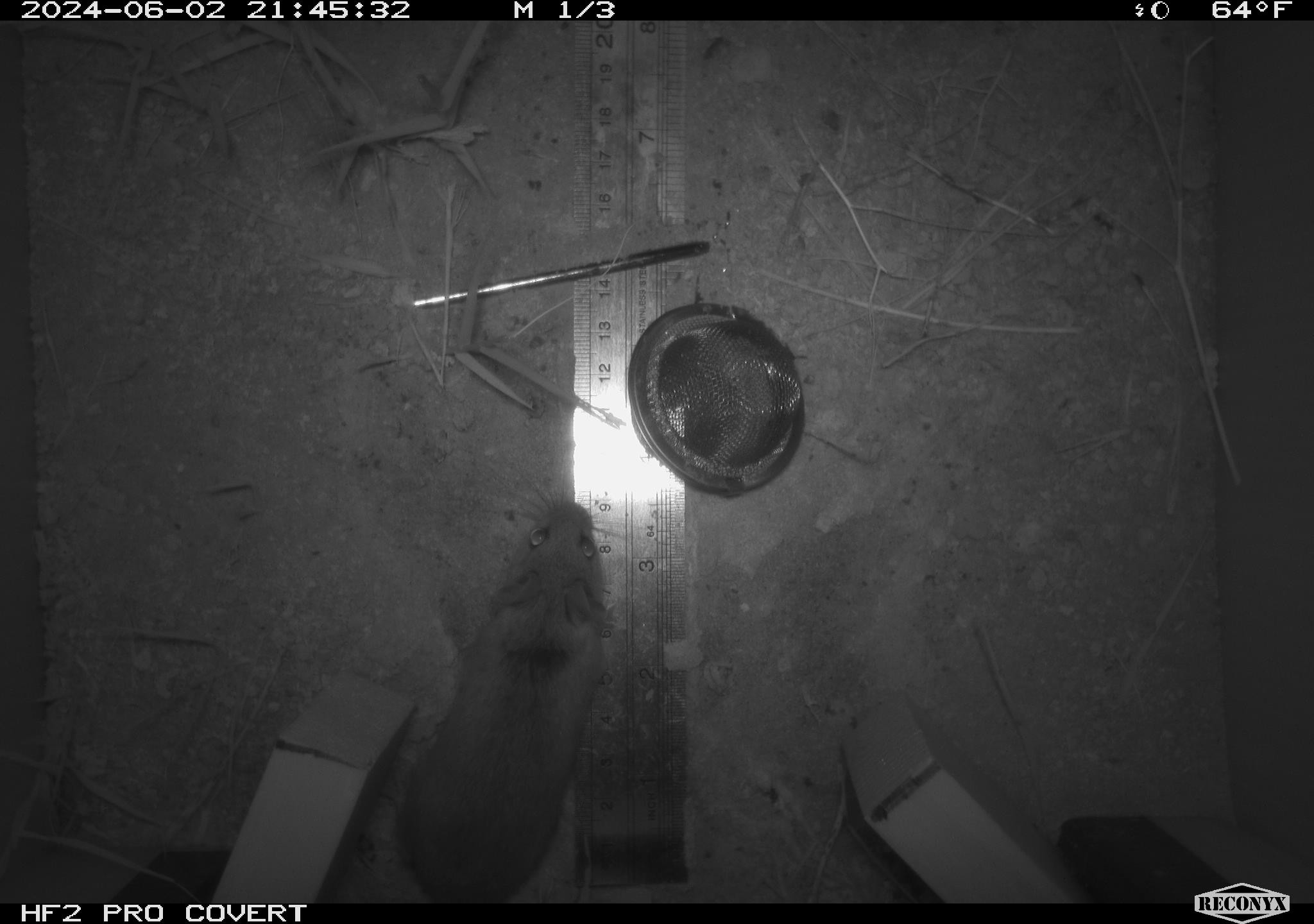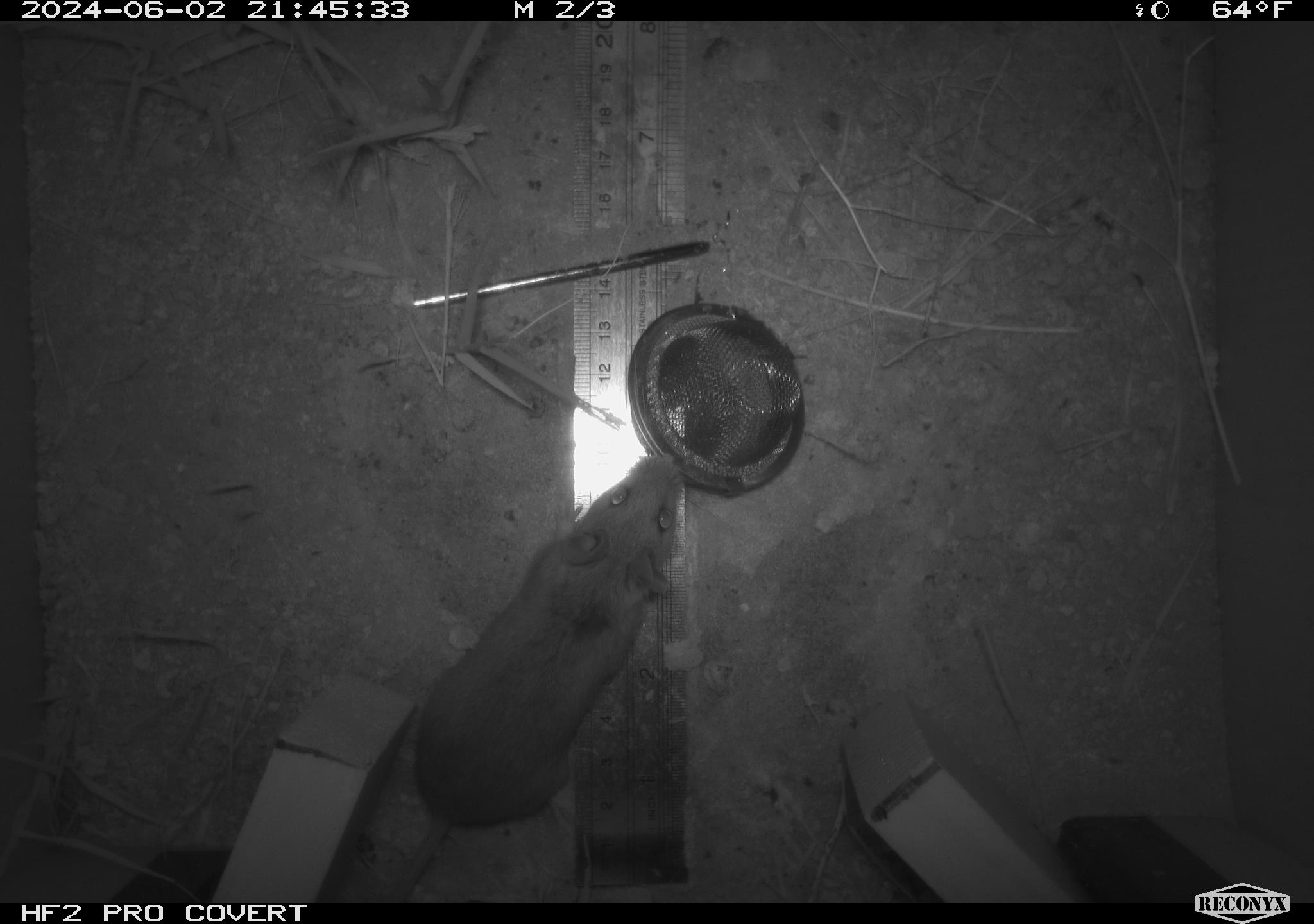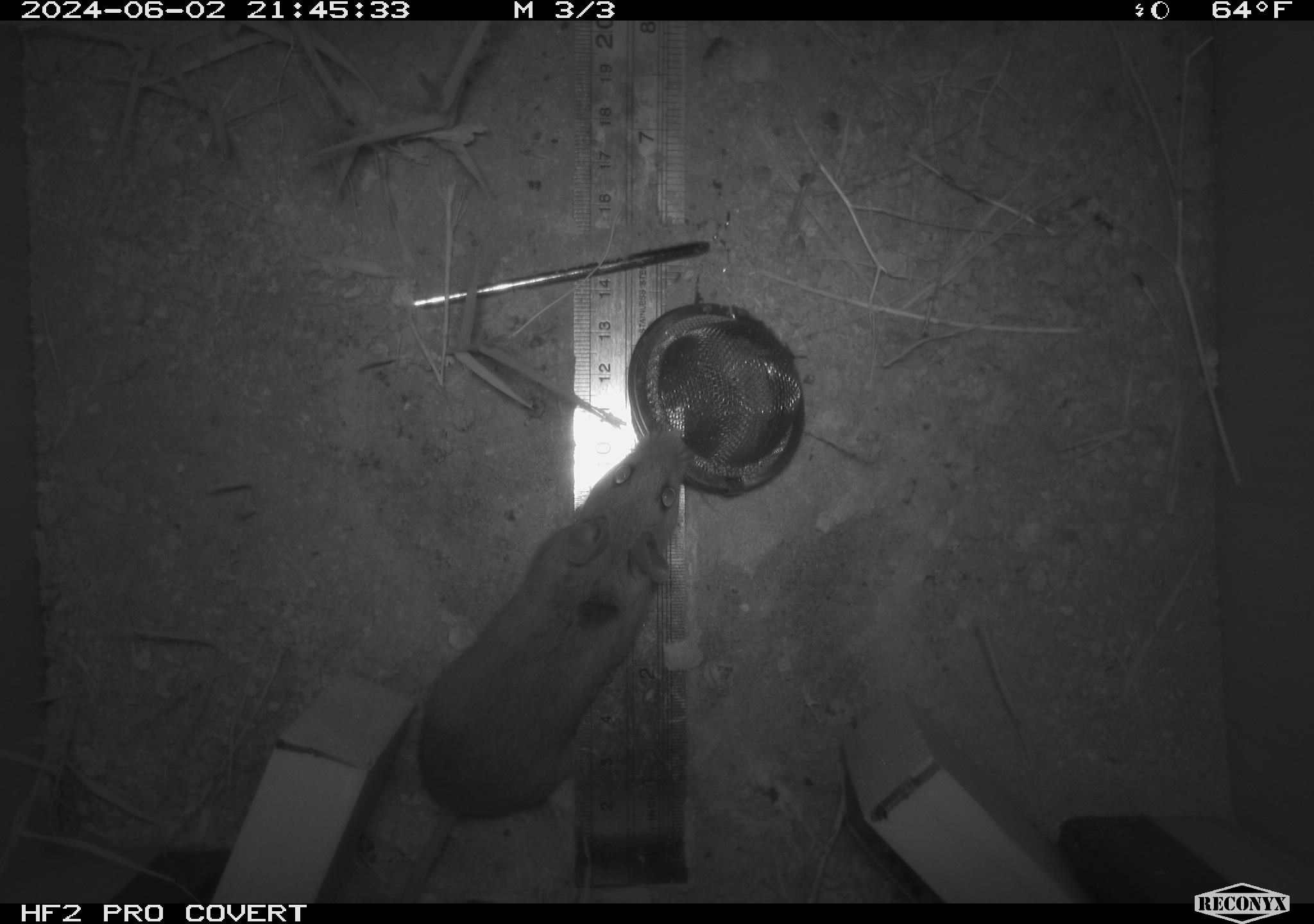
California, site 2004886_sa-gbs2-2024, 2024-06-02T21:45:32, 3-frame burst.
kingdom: Animalia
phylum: Chordata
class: Mammalia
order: Rodentia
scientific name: Rodentia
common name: mouse species